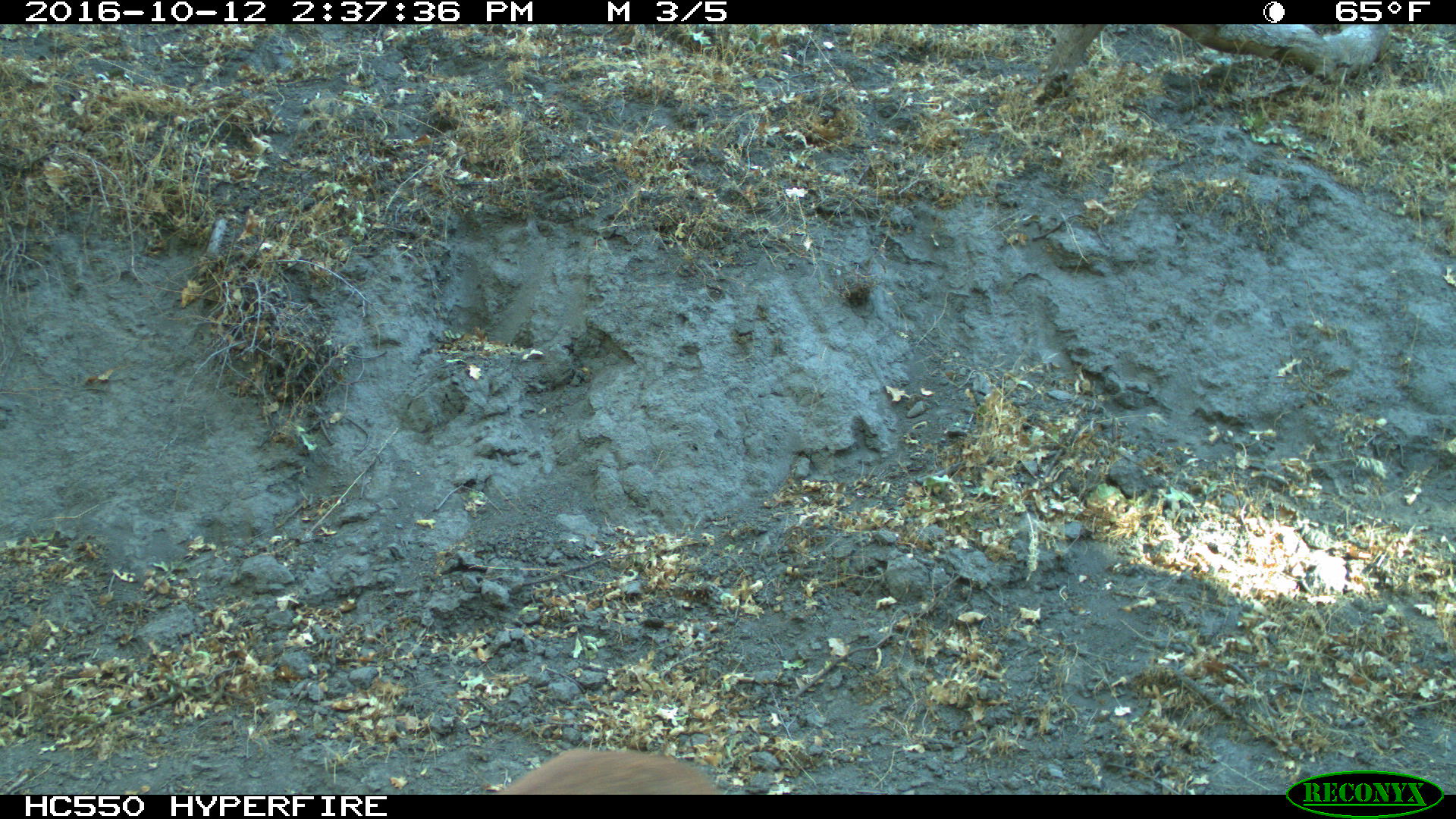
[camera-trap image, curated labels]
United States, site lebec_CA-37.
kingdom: Animalia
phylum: Chordata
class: Mammalia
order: Carnivora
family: Felidae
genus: Puma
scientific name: Puma concolor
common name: mountain lion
Puma concolor (mountain lion).